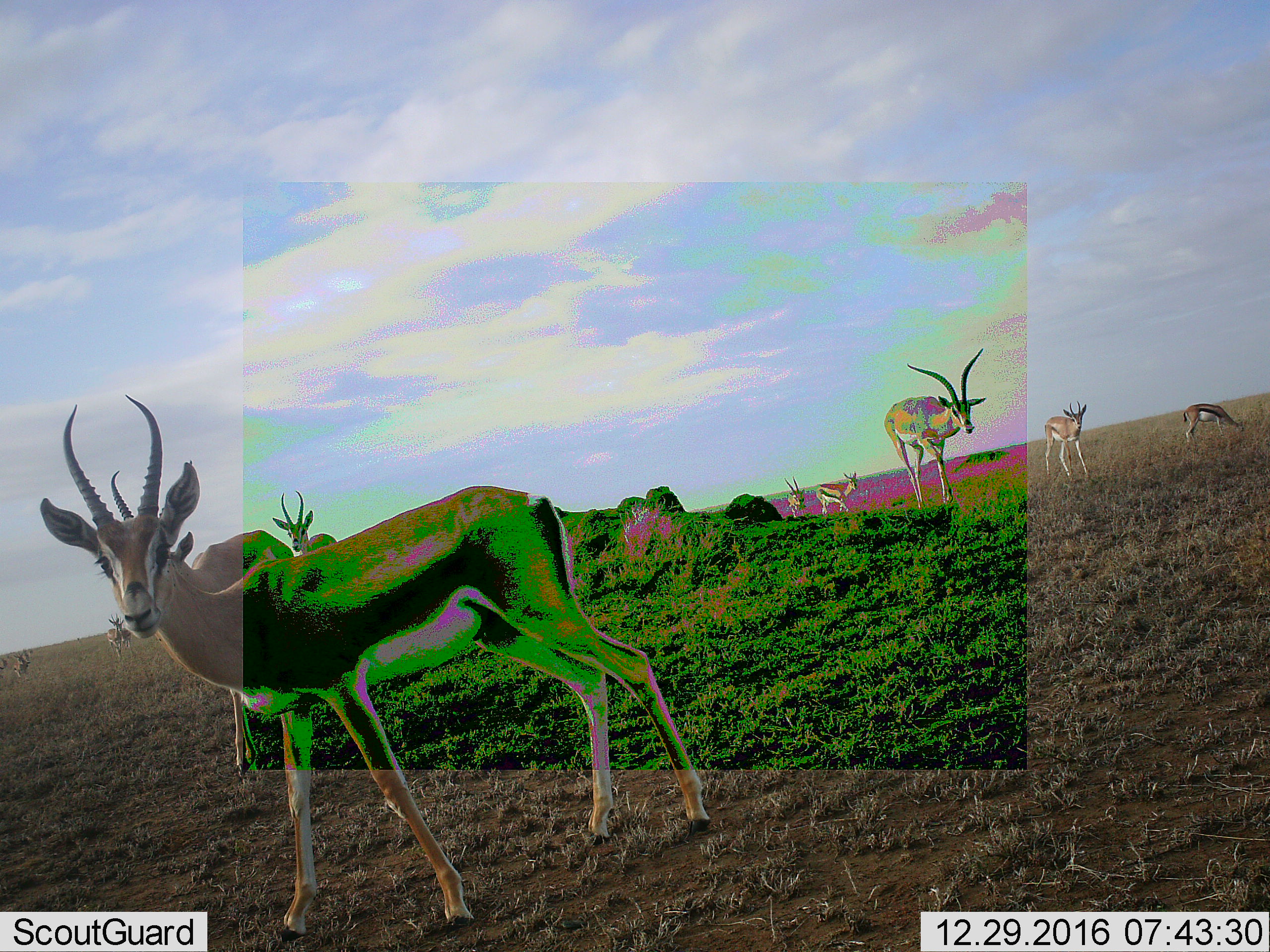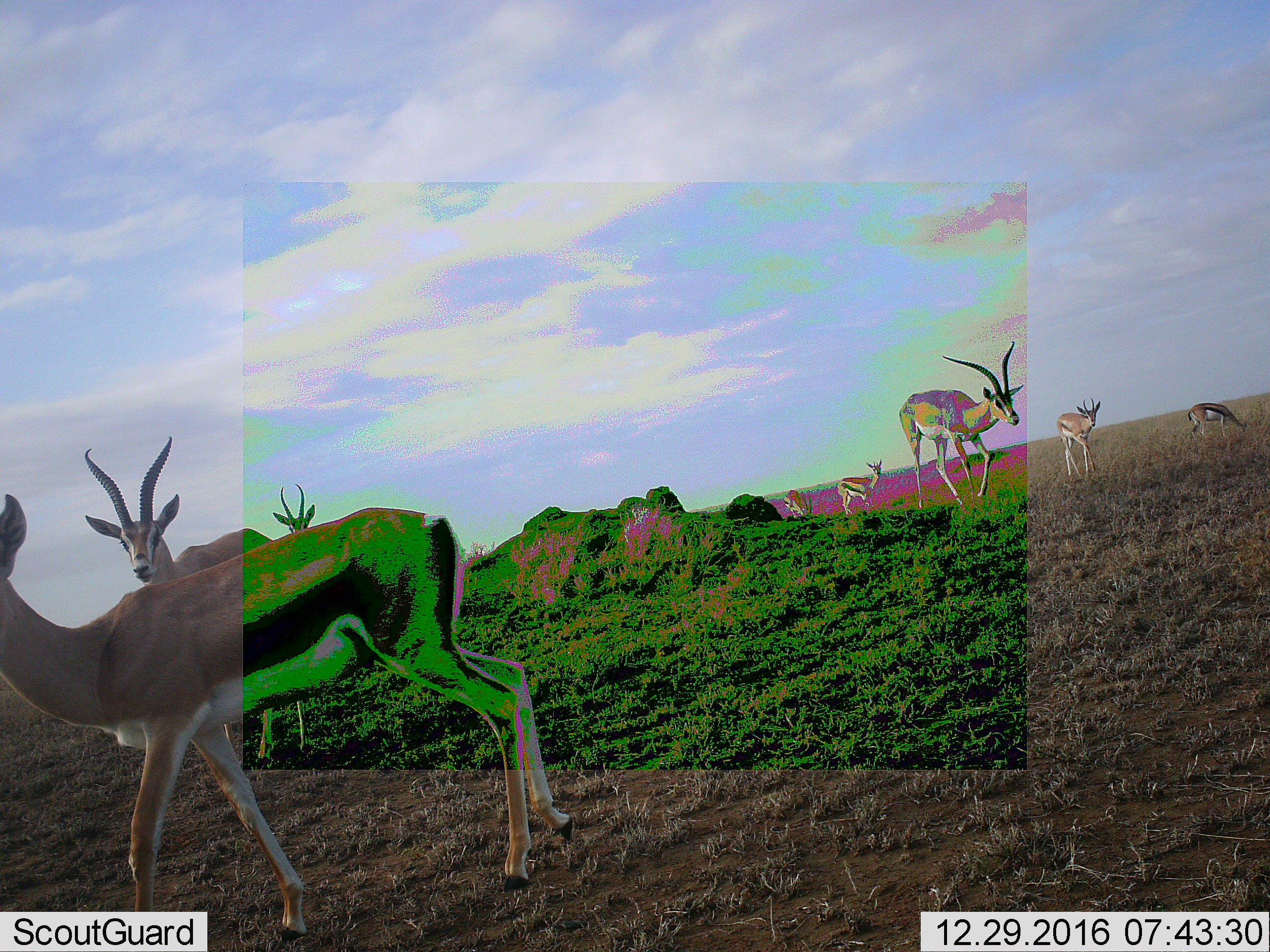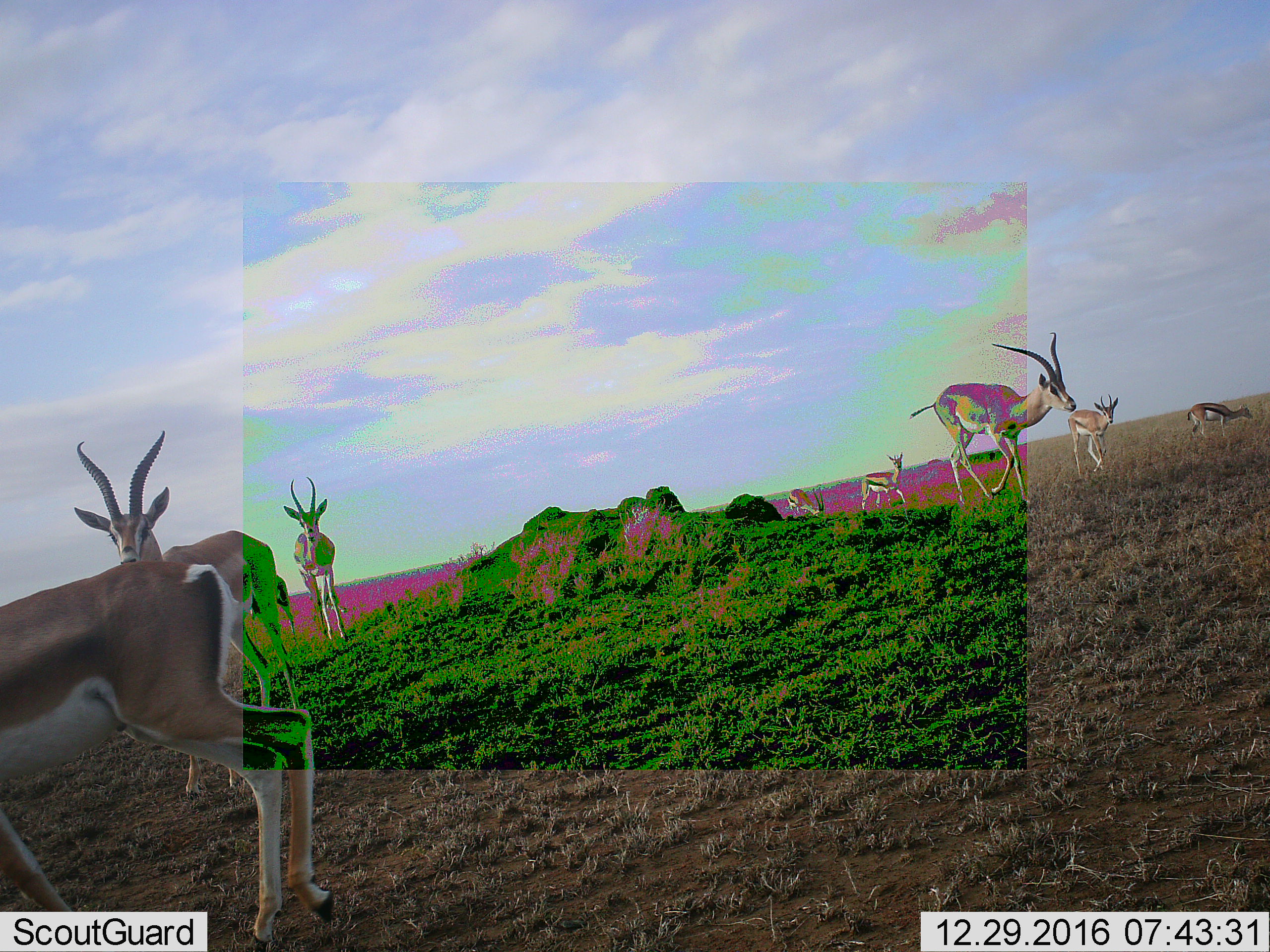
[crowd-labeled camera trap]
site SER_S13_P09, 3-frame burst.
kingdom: Animalia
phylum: Chordata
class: Mammalia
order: Artiodactyla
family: Bovidae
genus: Eudorcas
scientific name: Eudorcas thomsonii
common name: thomson's gazelle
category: gazellethomsons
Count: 10.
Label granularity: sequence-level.